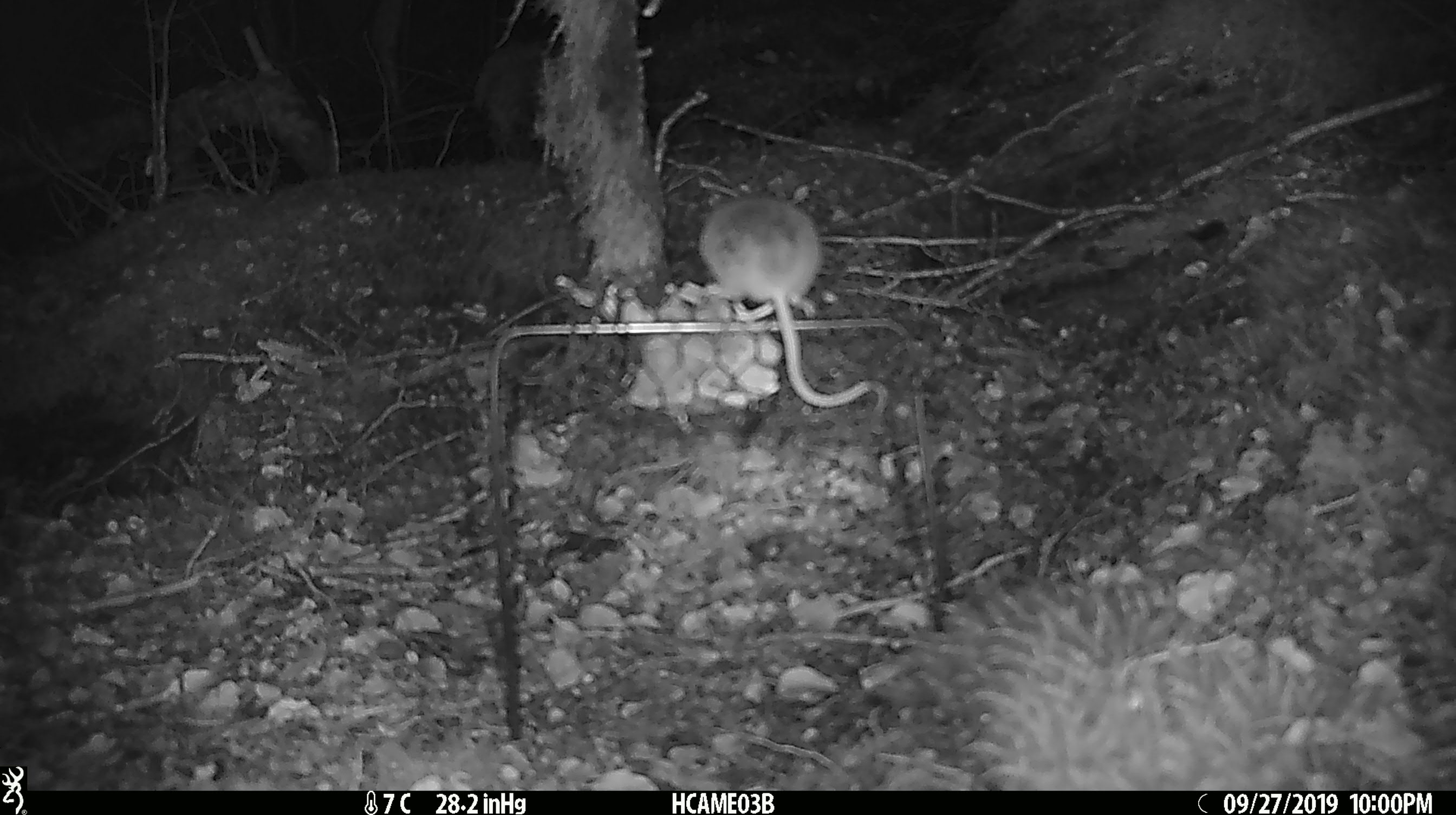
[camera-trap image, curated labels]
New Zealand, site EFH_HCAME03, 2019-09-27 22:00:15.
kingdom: Animalia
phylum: Chordata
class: Mammalia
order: Rodentia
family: Muridae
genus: Mus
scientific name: Mus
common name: mouse